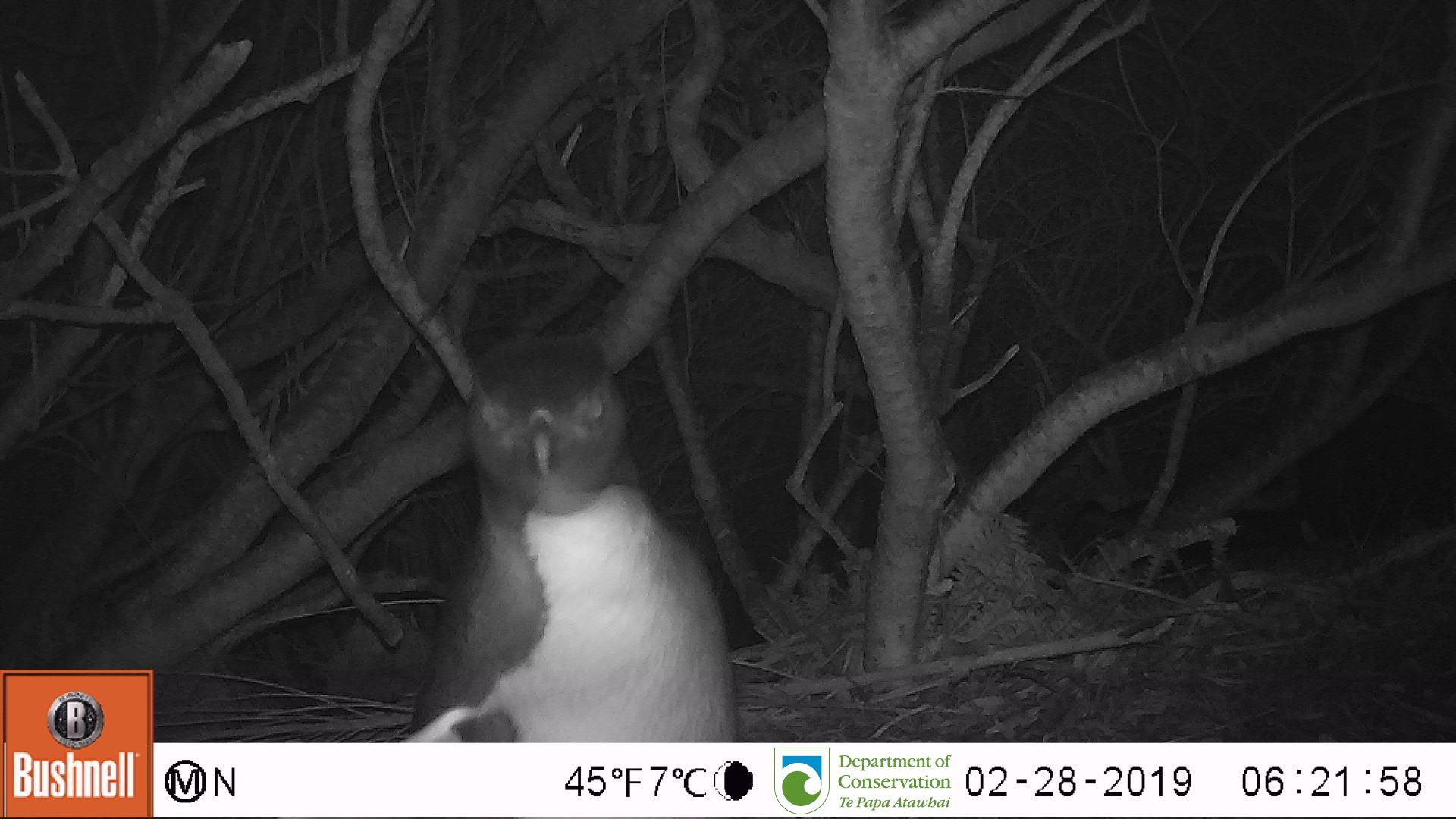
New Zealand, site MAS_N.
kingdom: Animalia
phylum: Chordata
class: Aves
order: Sphenisciformes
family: Spheniscidae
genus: Megadyptes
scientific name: Megadyptes antipodes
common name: yellow-eyed penguin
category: yellow eyed penguin